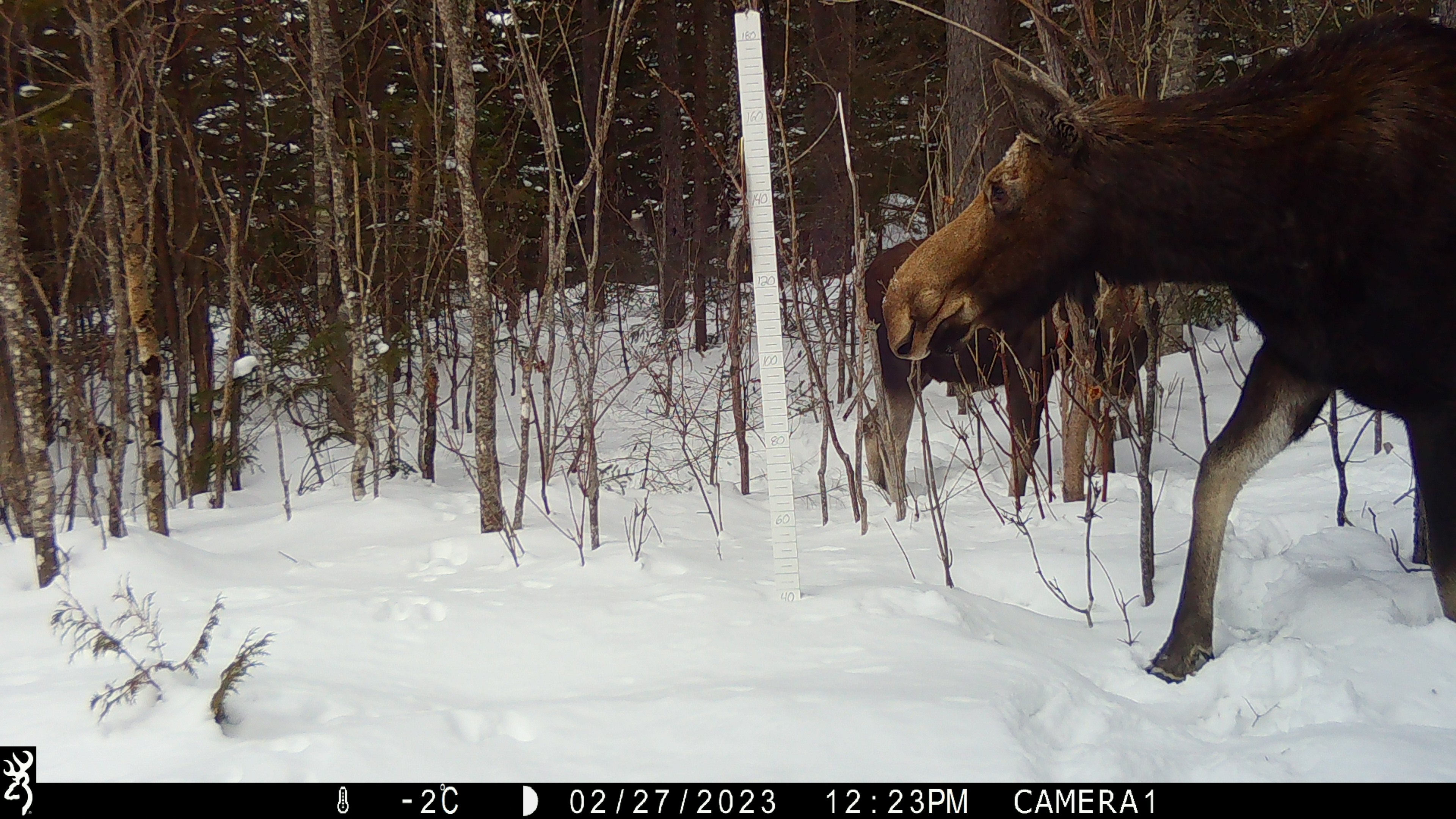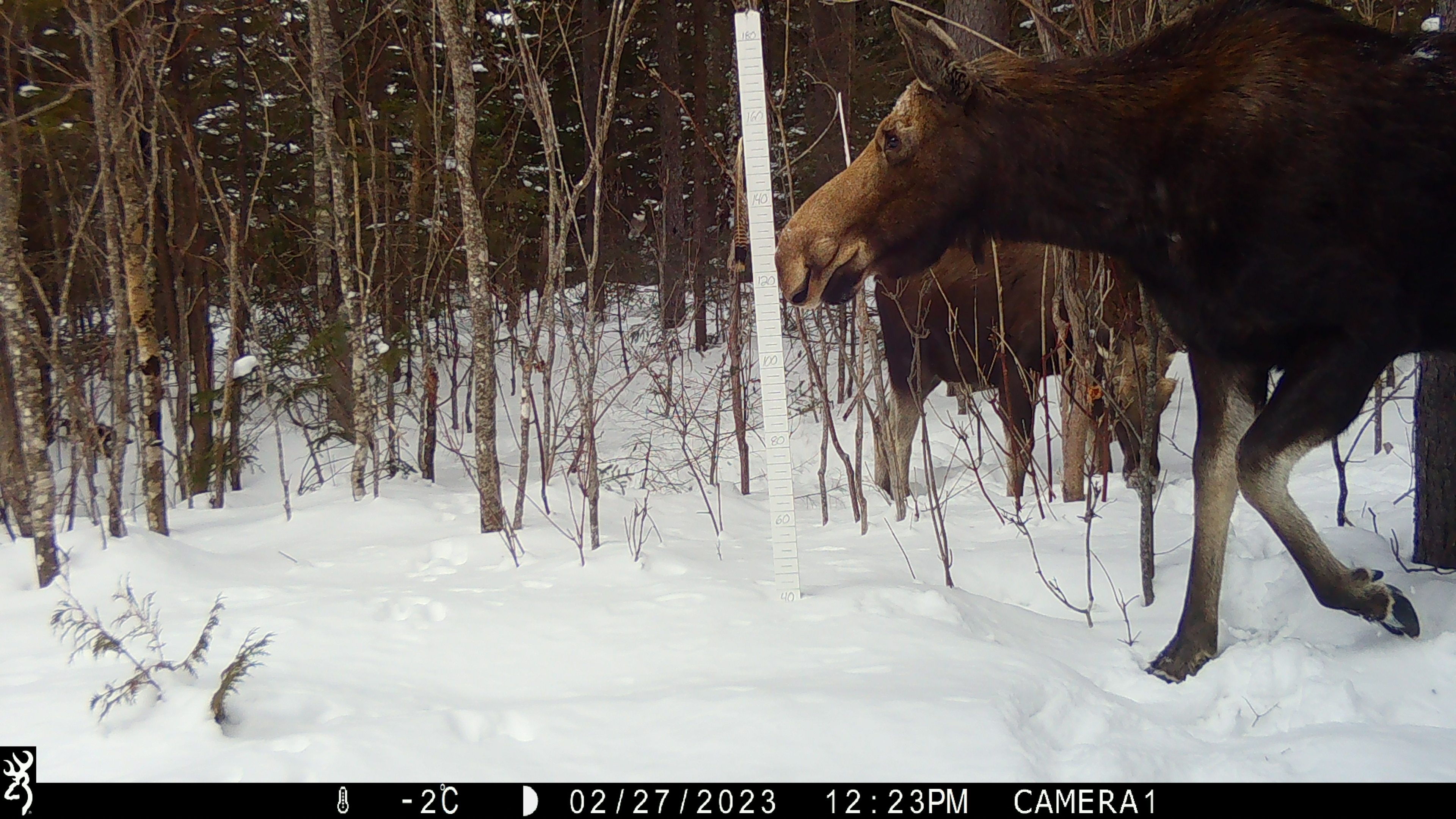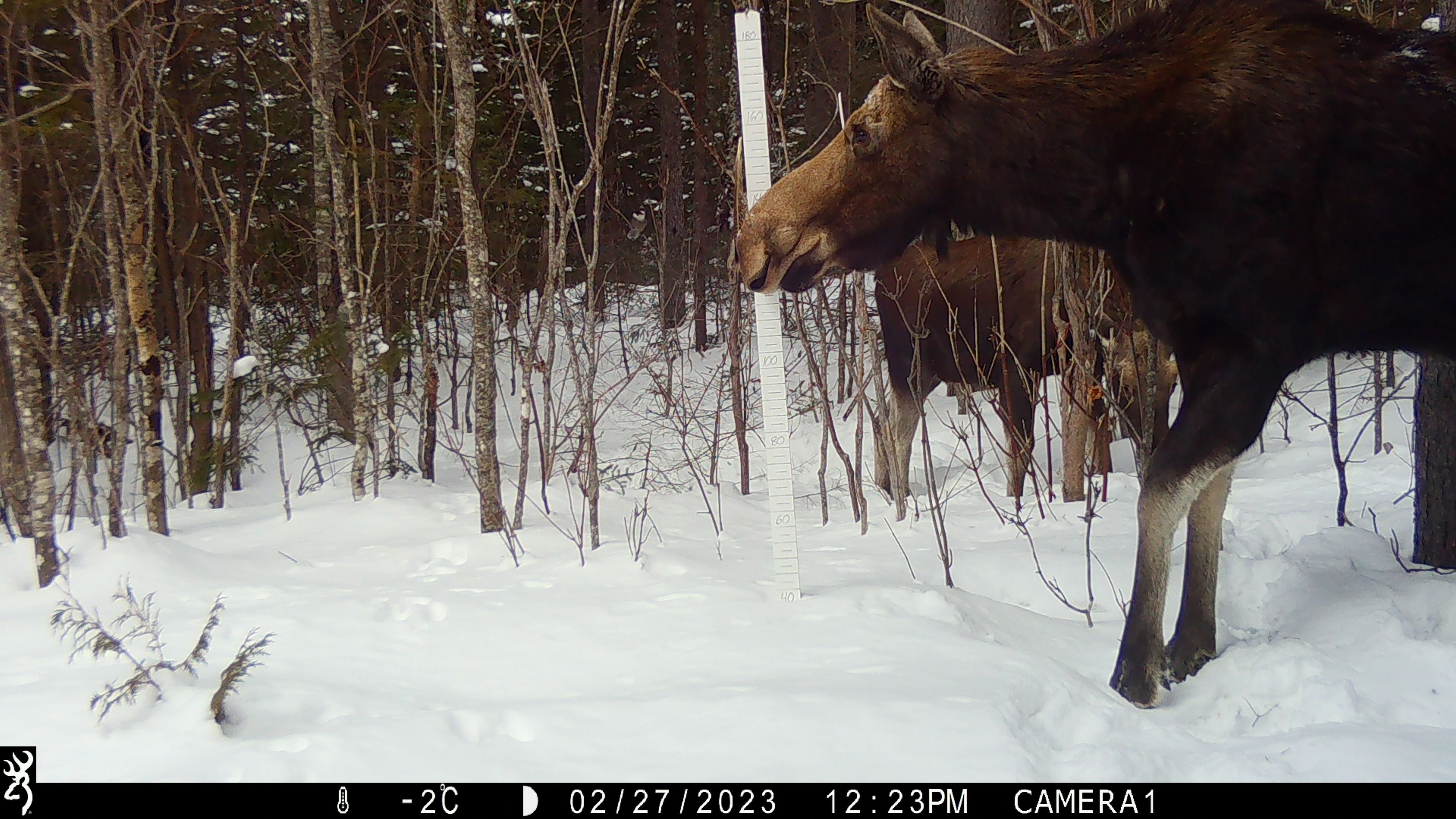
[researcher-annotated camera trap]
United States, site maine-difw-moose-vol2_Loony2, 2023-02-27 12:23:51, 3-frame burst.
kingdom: Animalia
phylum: Chordata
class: Mammalia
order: Artiodactyla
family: Cervidae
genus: Alces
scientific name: Alces alces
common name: moose